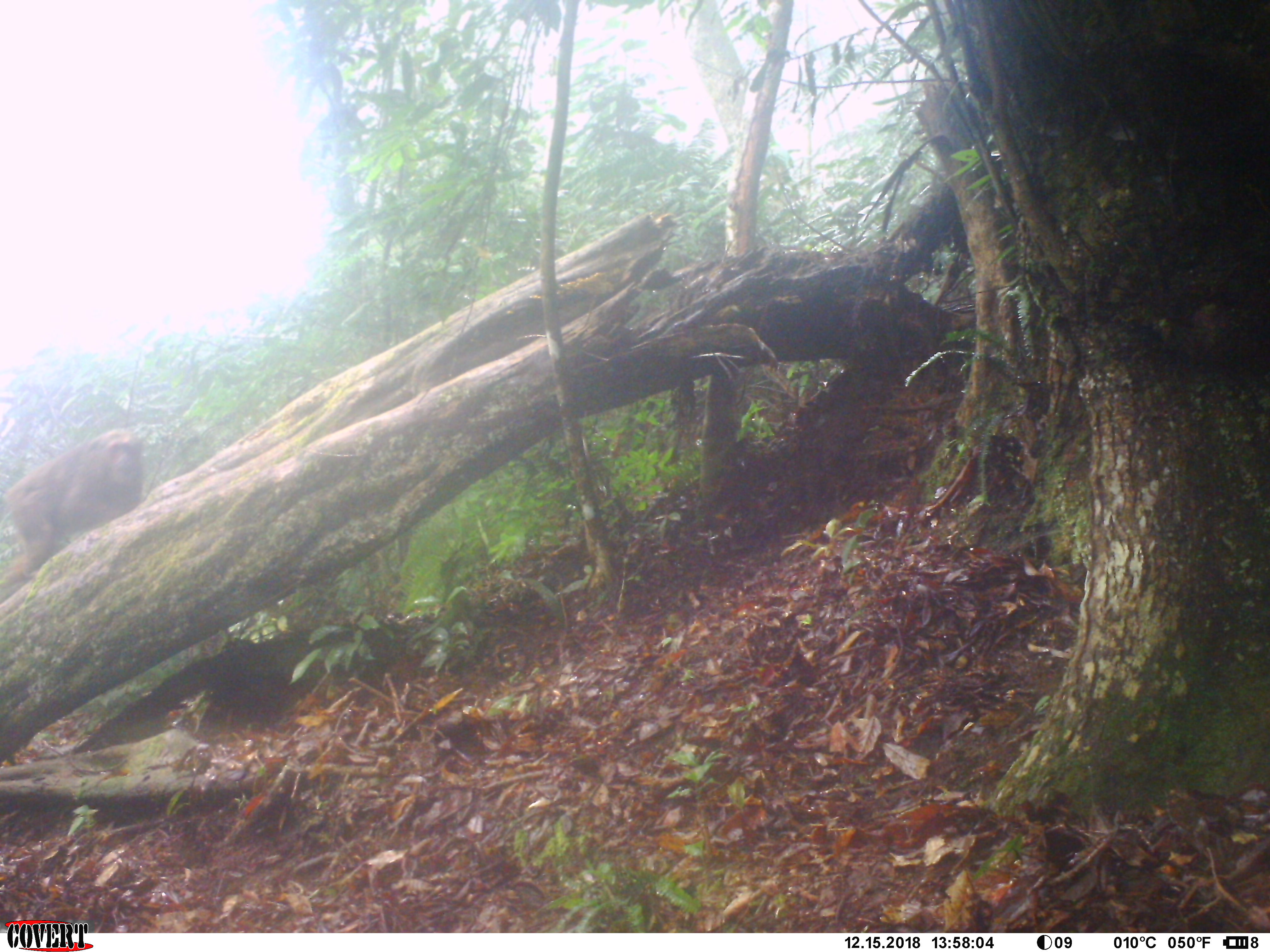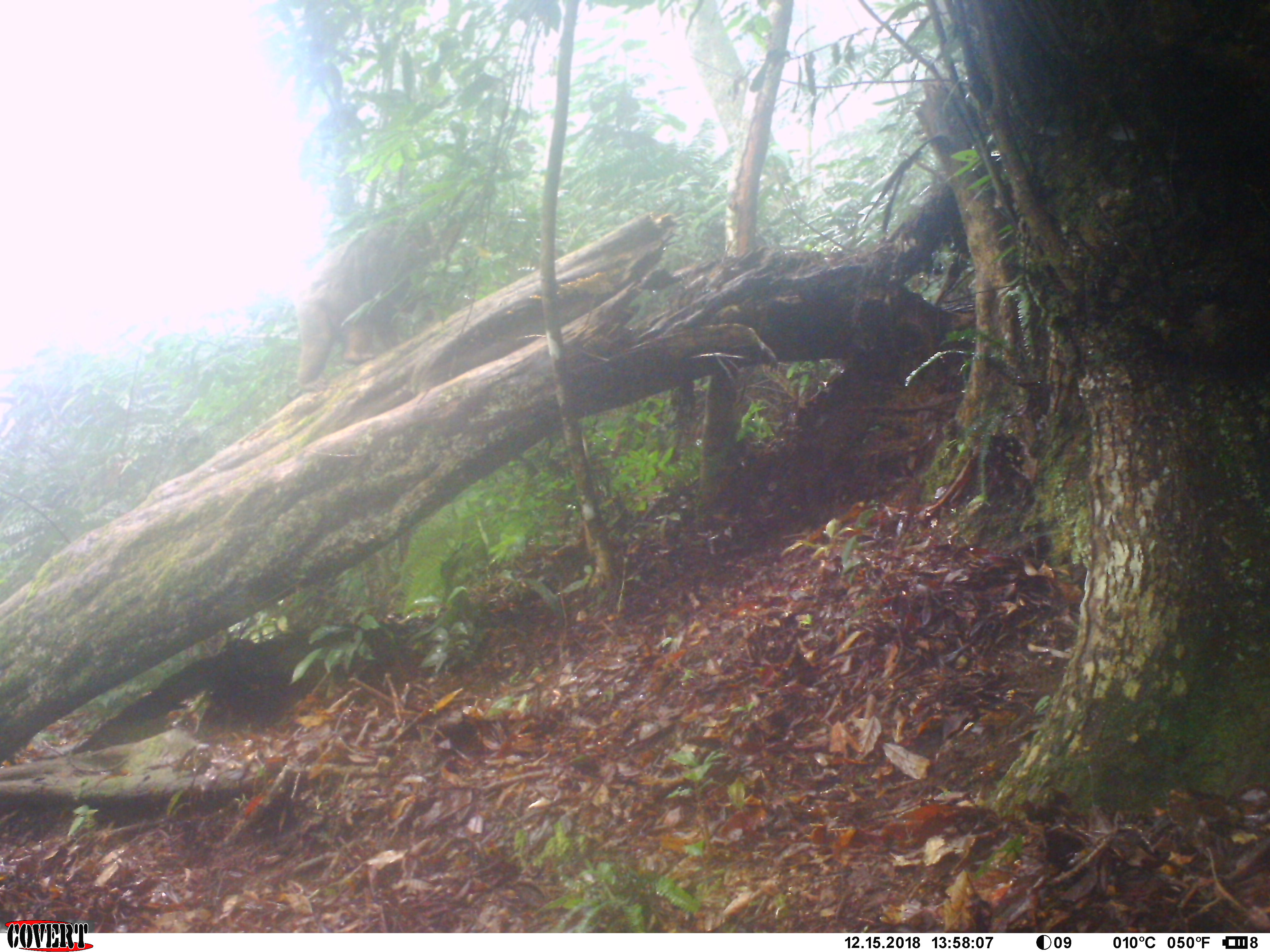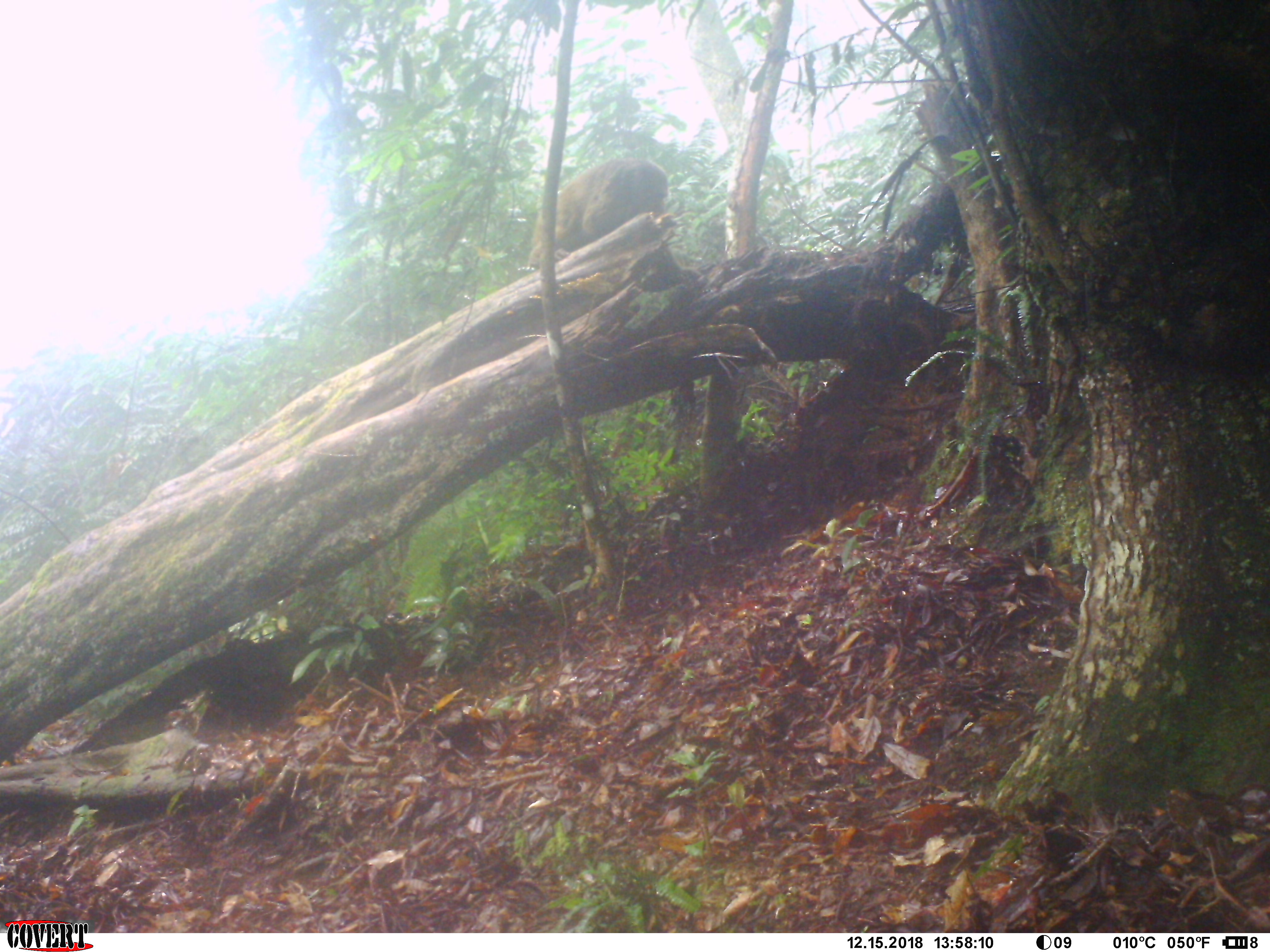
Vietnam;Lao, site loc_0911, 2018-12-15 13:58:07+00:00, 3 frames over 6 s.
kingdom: Animalia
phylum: Chordata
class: Mammalia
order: Primates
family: Cercopithecidae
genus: Macaca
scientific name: Macaca arctoides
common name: stump-tailed macaque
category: stump tailed macaque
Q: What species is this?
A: Stump tailed macaque (stump-tailed macaque) (Macaca arctoides).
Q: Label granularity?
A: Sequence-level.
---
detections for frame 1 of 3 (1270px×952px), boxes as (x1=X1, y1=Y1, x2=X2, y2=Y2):
stump tailed macaque: (x1=0, y1=424, x2=146, y2=587)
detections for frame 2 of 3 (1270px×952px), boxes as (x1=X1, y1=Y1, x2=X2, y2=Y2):
stump tailed macaque: (x1=294, y1=211, x2=440, y2=393)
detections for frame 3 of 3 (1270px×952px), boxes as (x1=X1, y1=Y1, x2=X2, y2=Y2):
stump tailed macaque: (x1=527, y1=157, x2=668, y2=270)